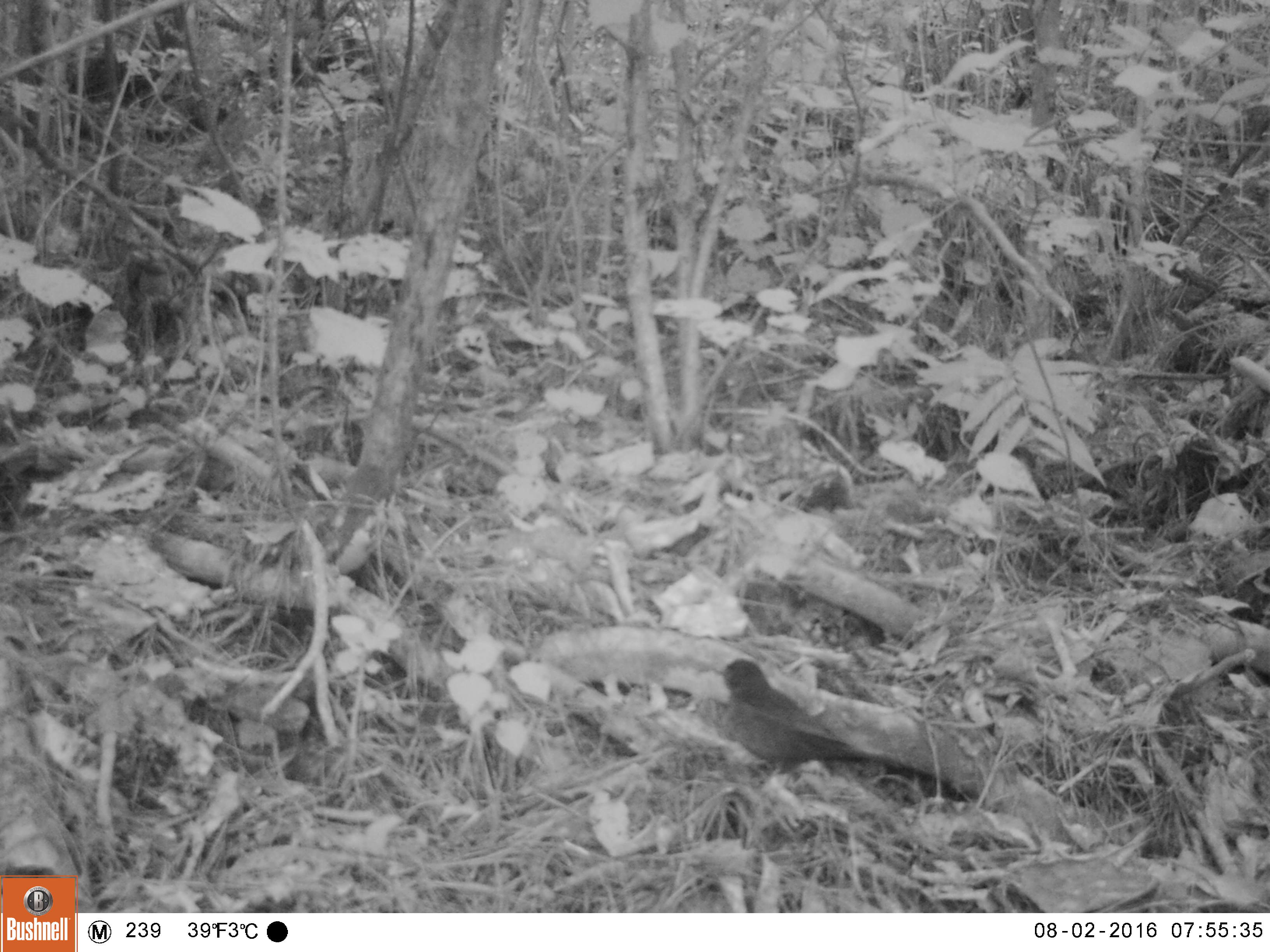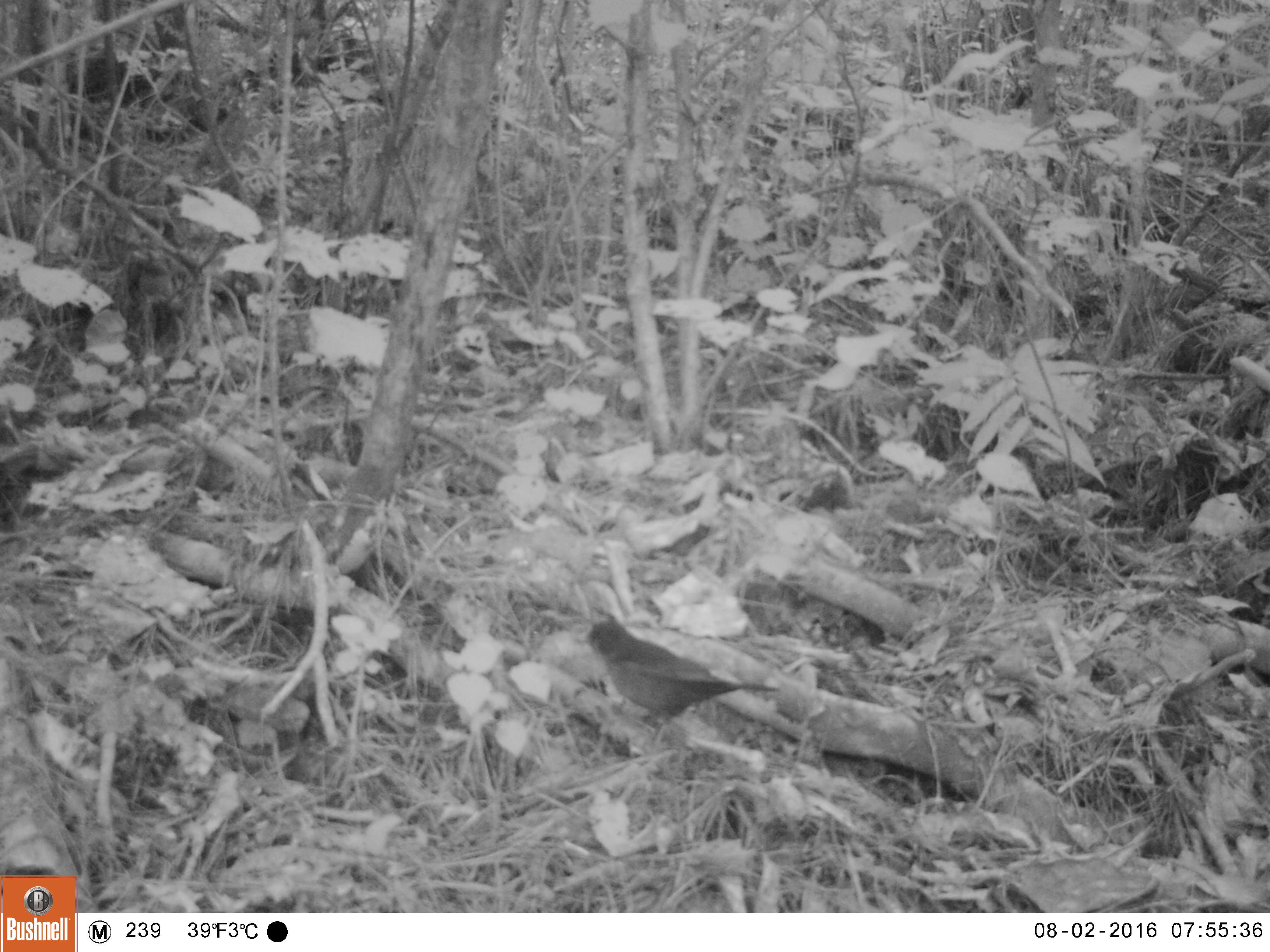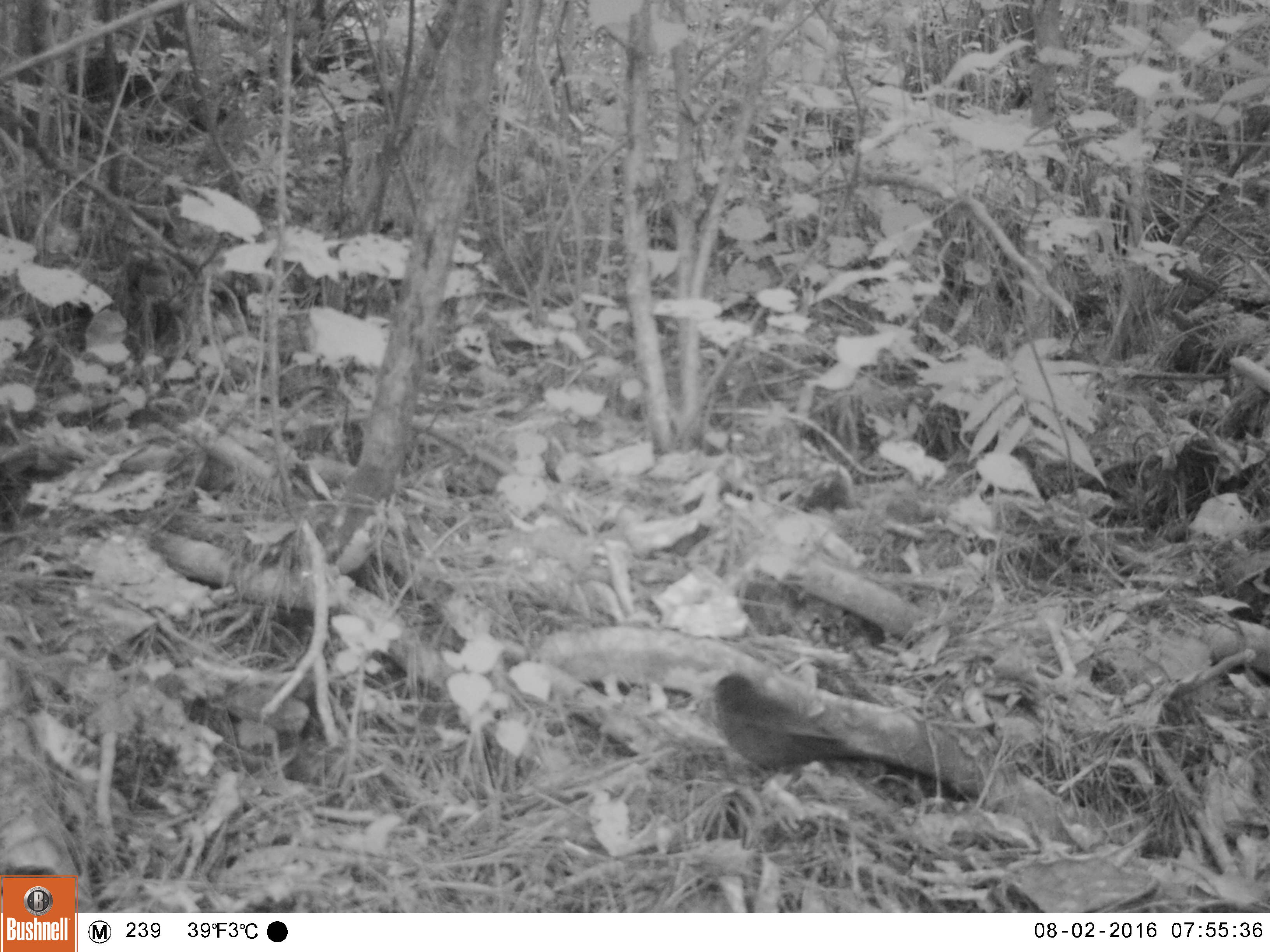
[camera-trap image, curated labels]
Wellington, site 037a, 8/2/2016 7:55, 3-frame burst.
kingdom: Animalia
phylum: Chordata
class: Aves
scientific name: Aves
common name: bird